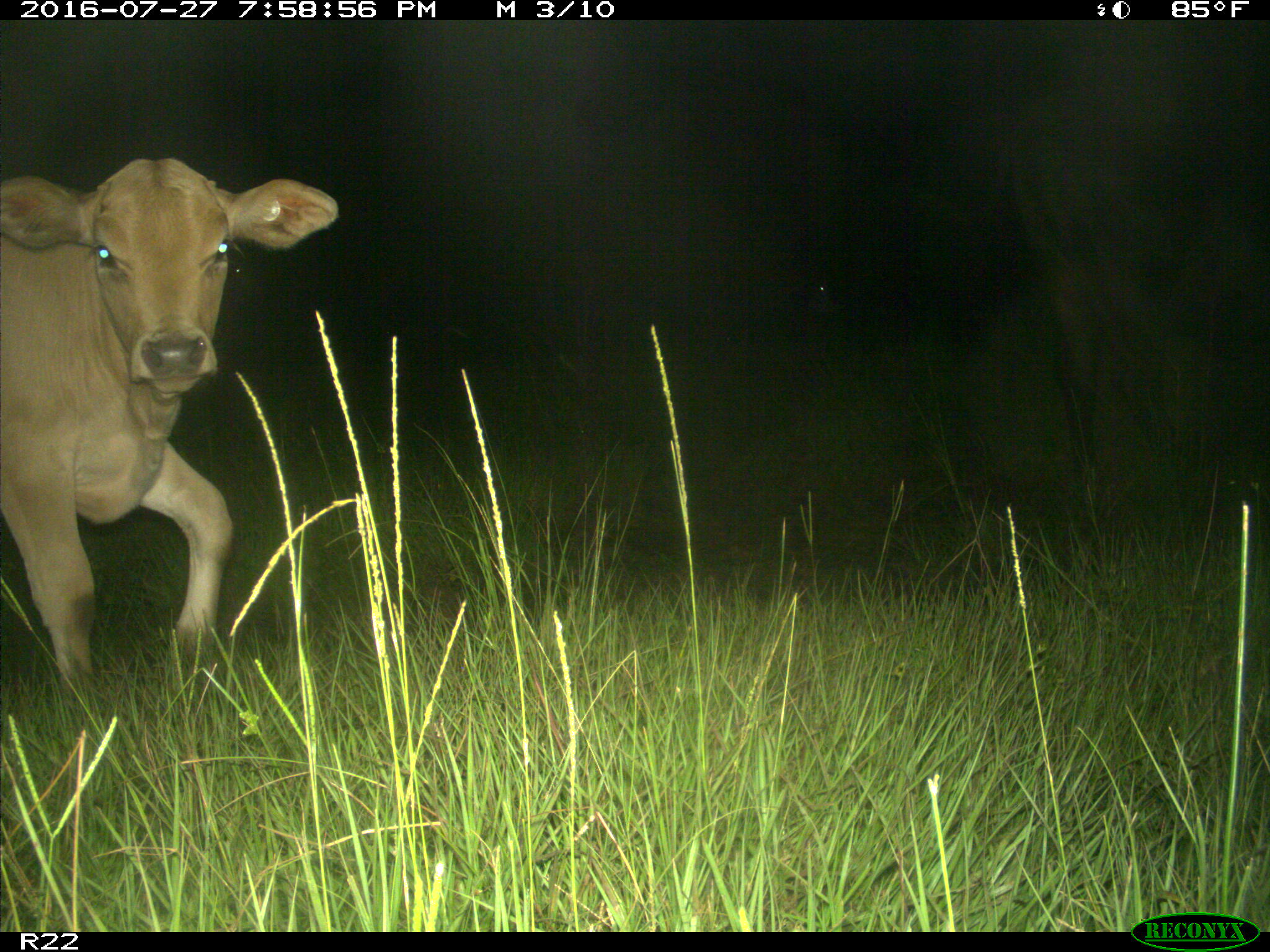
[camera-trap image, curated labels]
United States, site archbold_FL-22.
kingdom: Animalia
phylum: Chordata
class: Mammalia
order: Artiodactyla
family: Bovidae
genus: Bos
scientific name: Bos taurus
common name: domestic cow